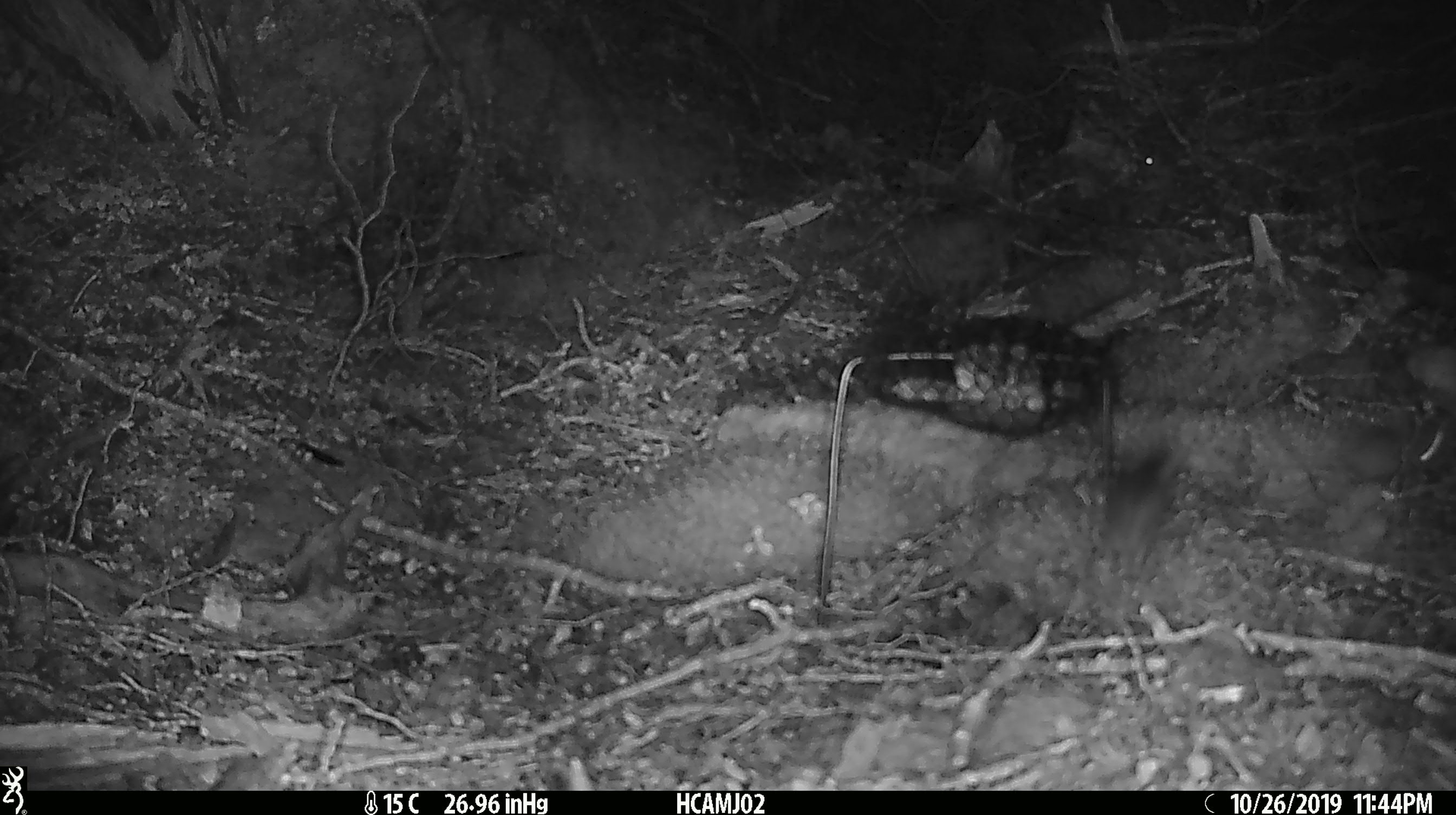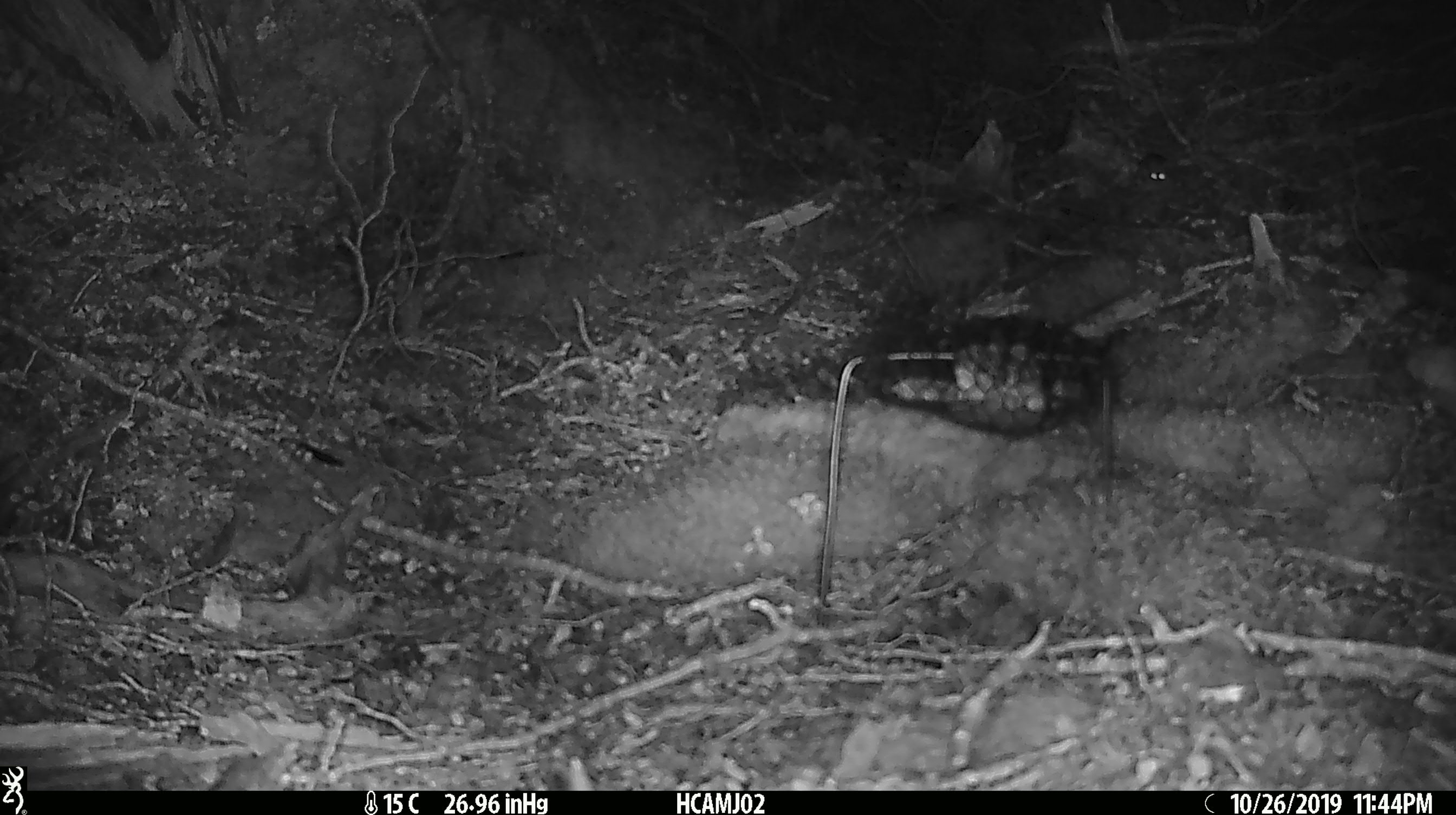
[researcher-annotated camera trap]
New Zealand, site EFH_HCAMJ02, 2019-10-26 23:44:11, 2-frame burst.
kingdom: Animalia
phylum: Chordata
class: Mammalia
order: Rodentia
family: Muridae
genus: Mus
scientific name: Mus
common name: mouse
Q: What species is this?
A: Mouse (Mus).